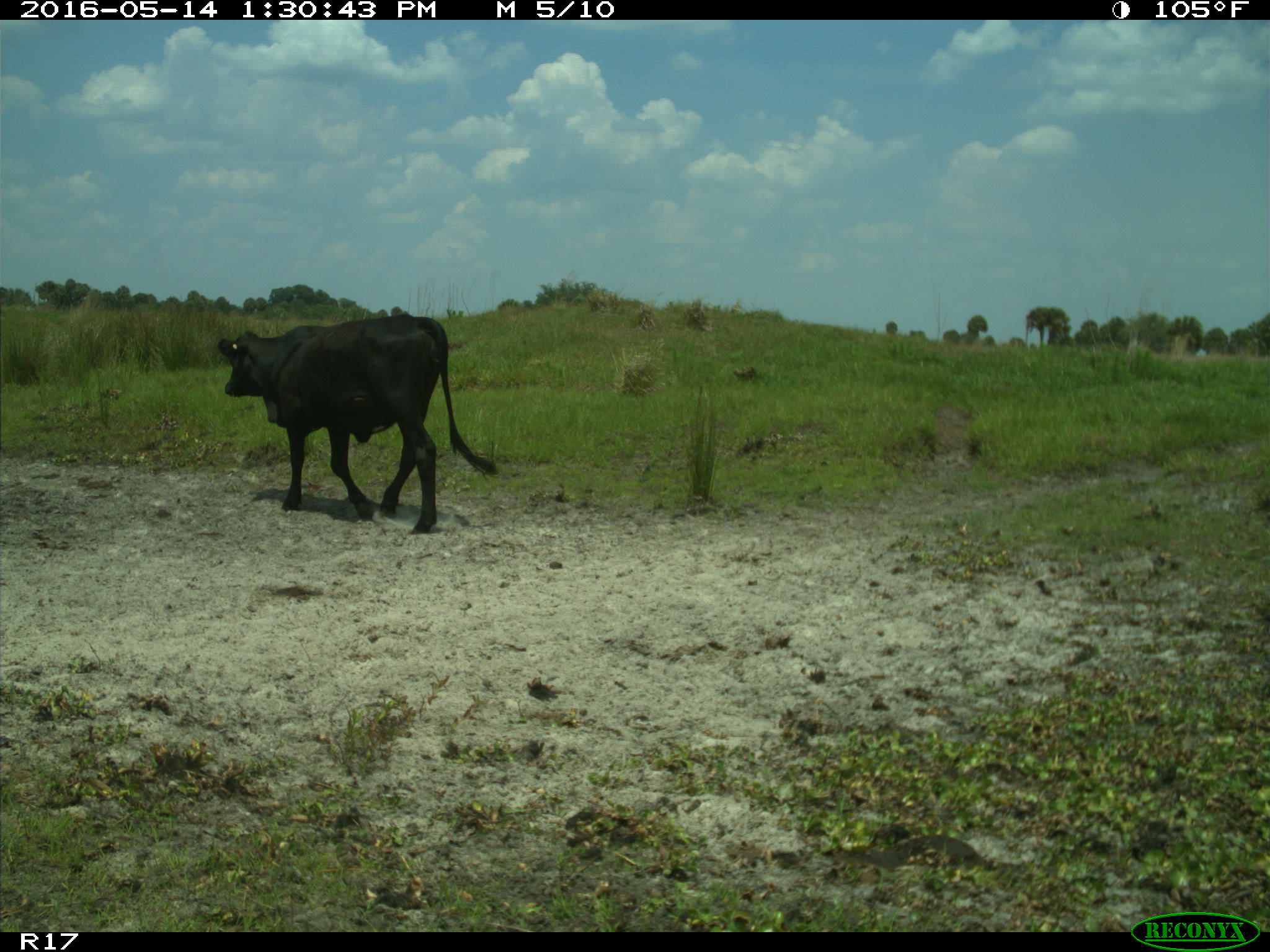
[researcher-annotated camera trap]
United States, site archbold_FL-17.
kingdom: Animalia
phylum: Chordata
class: Mammalia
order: Artiodactyla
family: Bovidae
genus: Bos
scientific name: Bos taurus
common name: domestic cow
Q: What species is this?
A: Bos taurus (domestic cow).